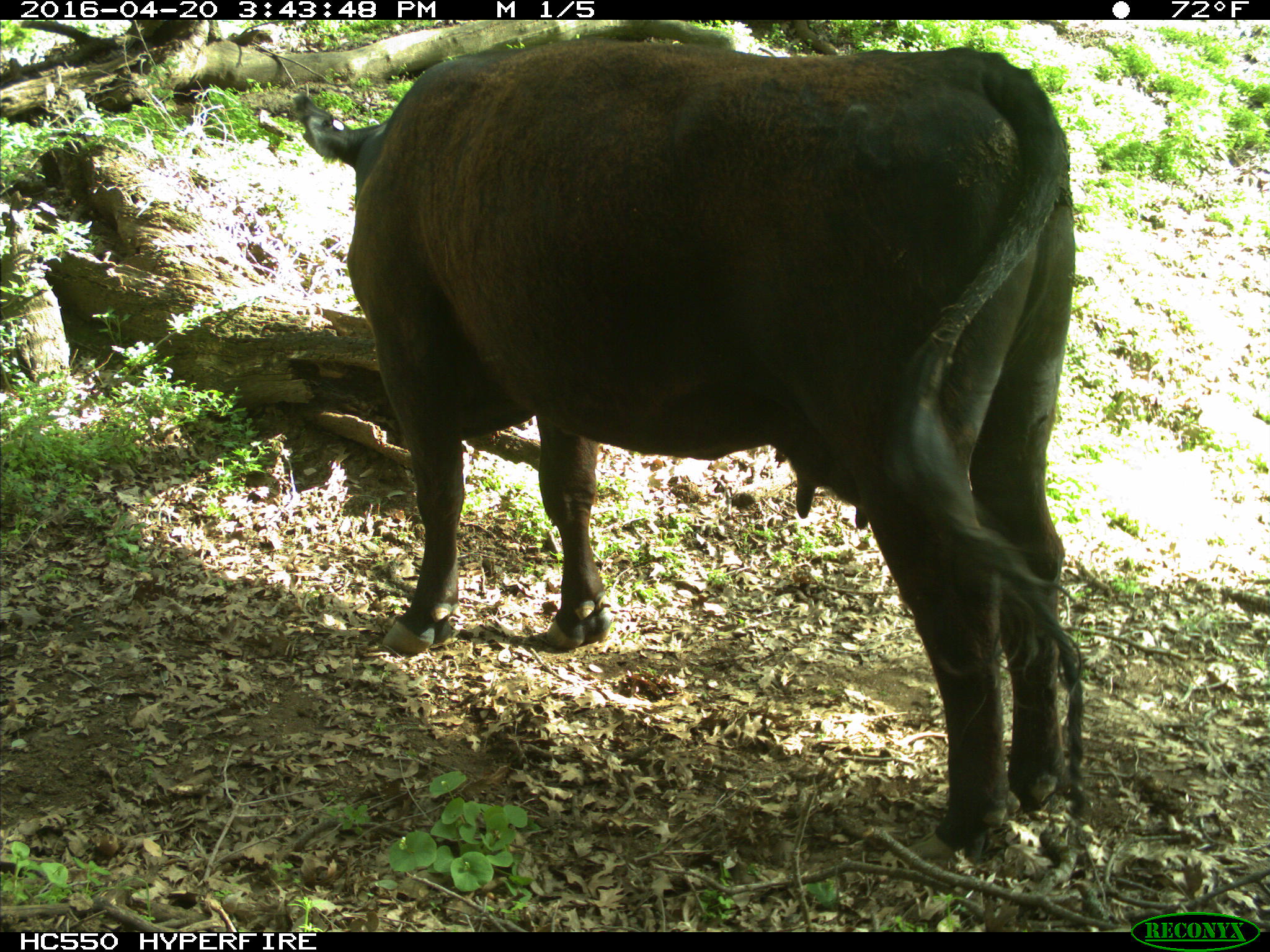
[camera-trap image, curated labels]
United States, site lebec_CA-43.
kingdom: Animalia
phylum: Chordata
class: Mammalia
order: Artiodactyla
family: Bovidae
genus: Bos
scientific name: Bos taurus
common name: domestic cow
Bos taurus (domestic cow).